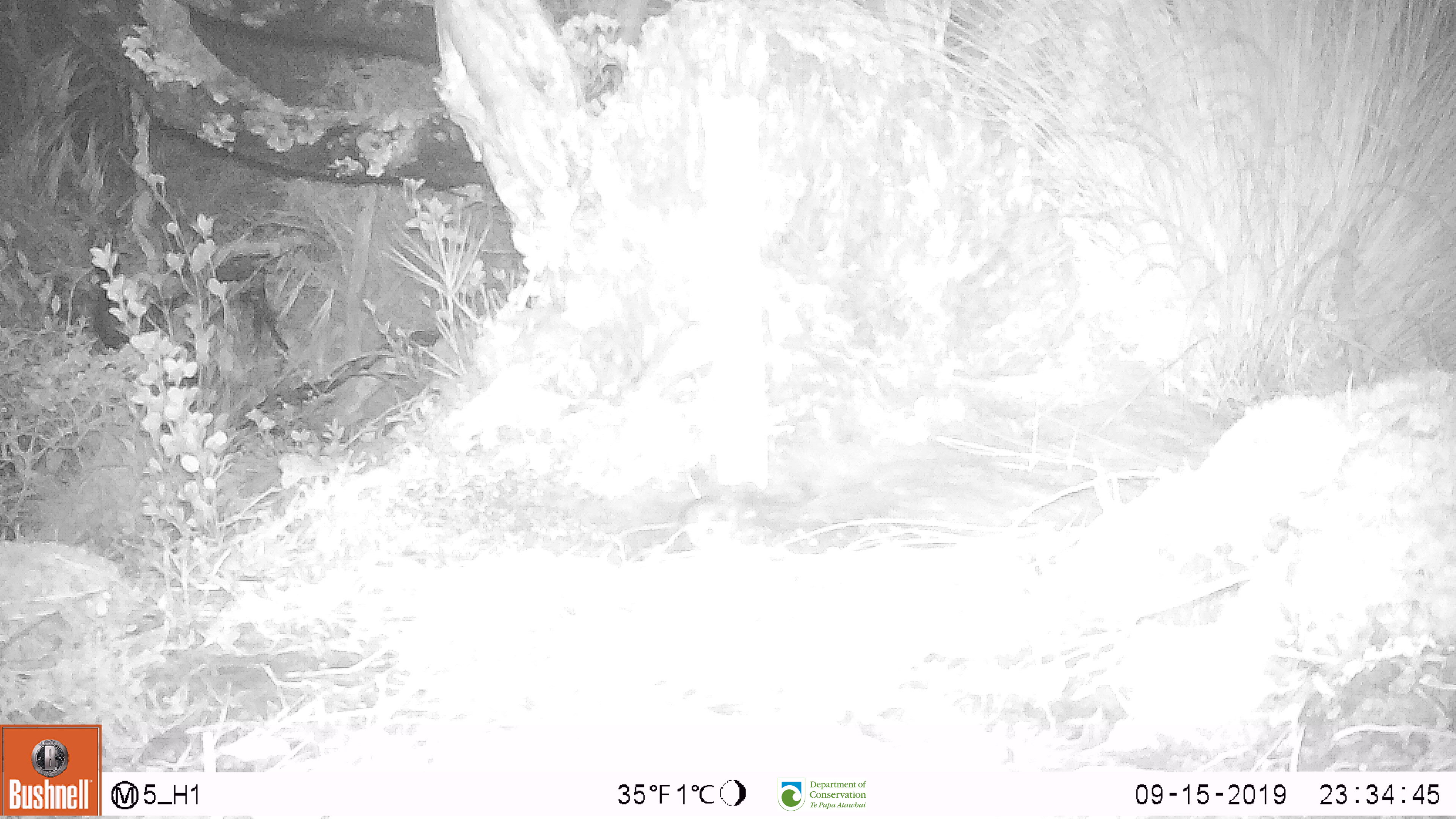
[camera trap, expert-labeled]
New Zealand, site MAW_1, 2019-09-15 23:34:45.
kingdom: Animalia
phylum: Chordata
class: Mammalia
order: Rodentia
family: Muridae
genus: Mus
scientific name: Mus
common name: mouse